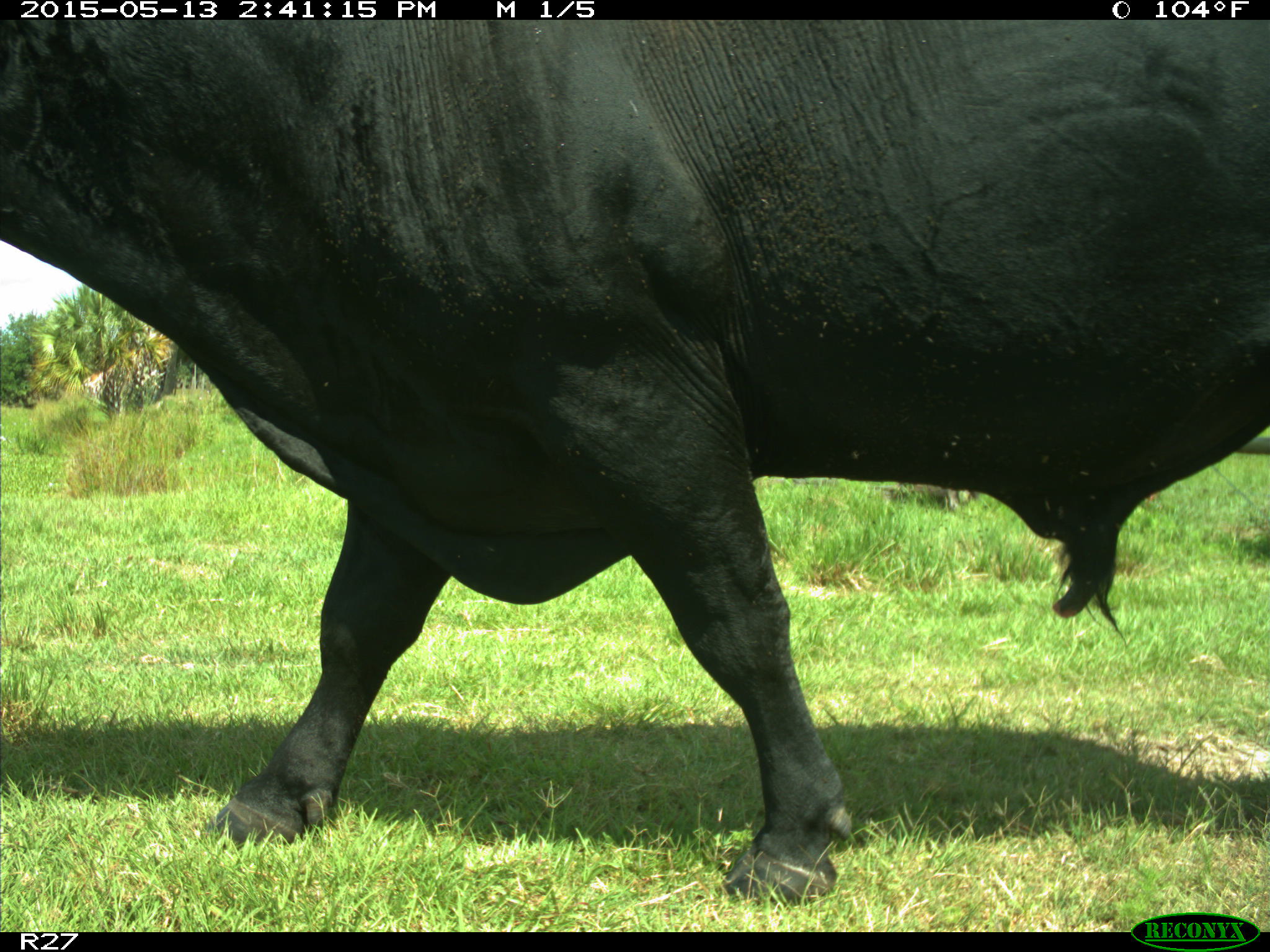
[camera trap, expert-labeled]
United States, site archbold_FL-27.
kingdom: Animalia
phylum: Chordata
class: Mammalia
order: Artiodactyla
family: Bovidae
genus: Bos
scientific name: Bos taurus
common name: domestic cow